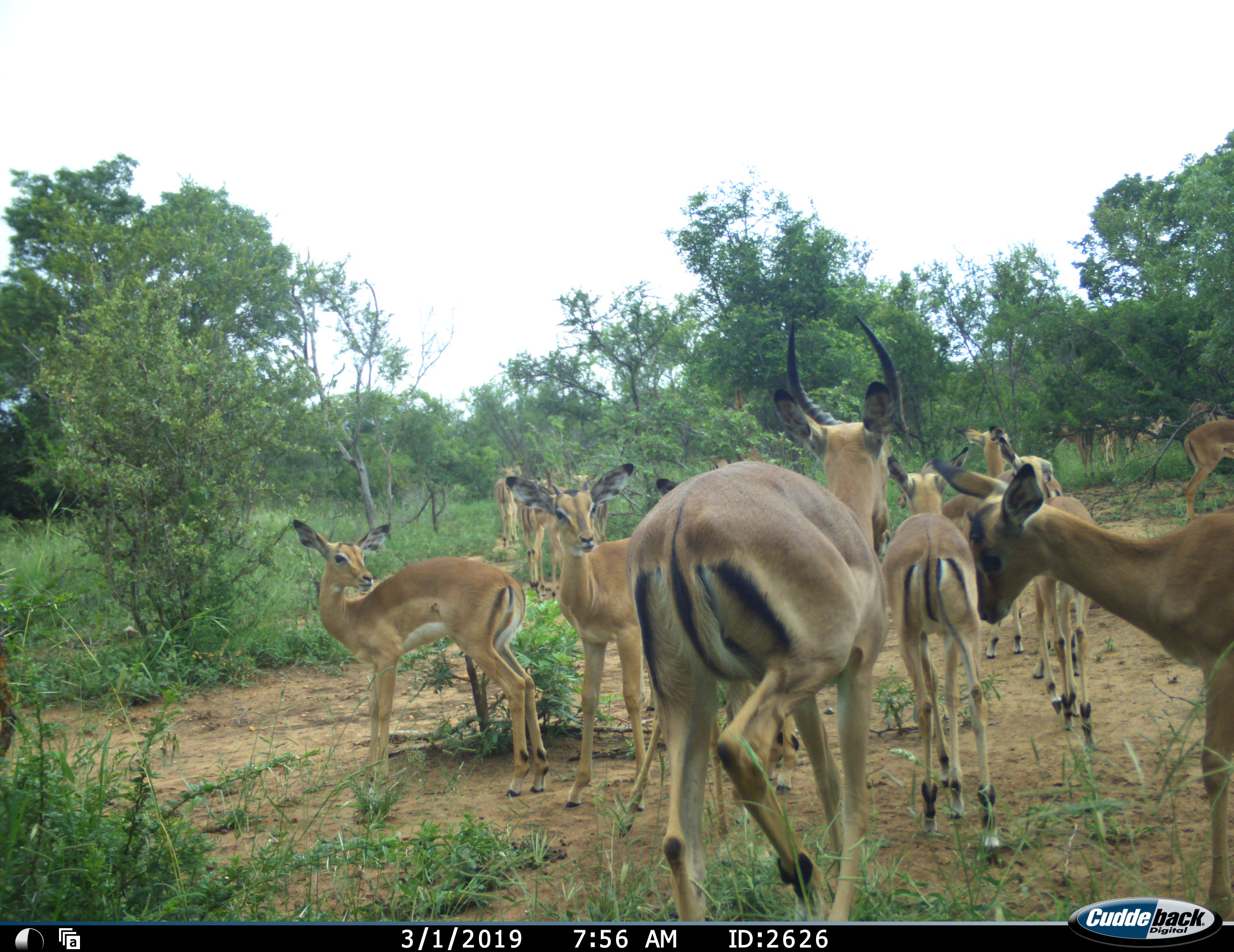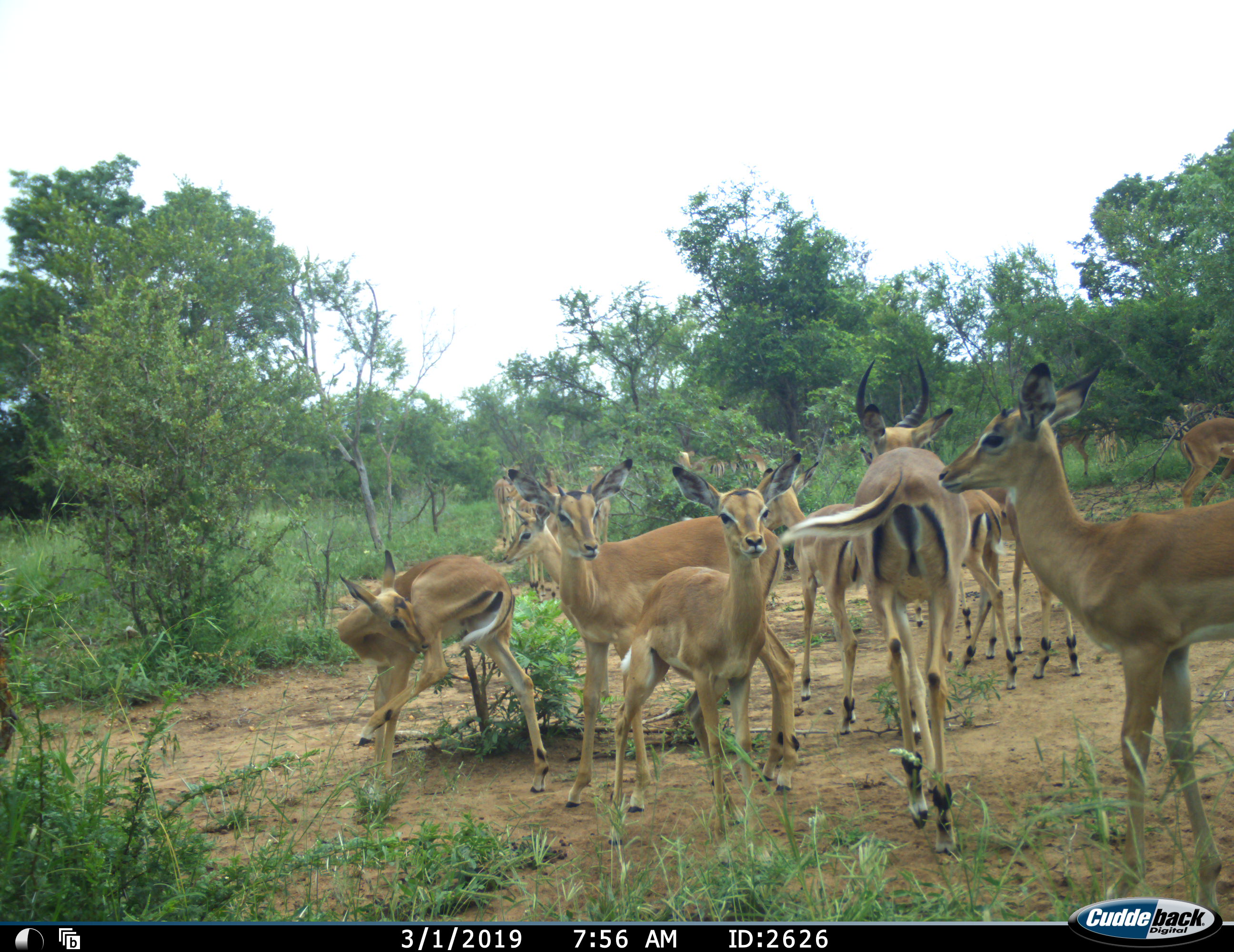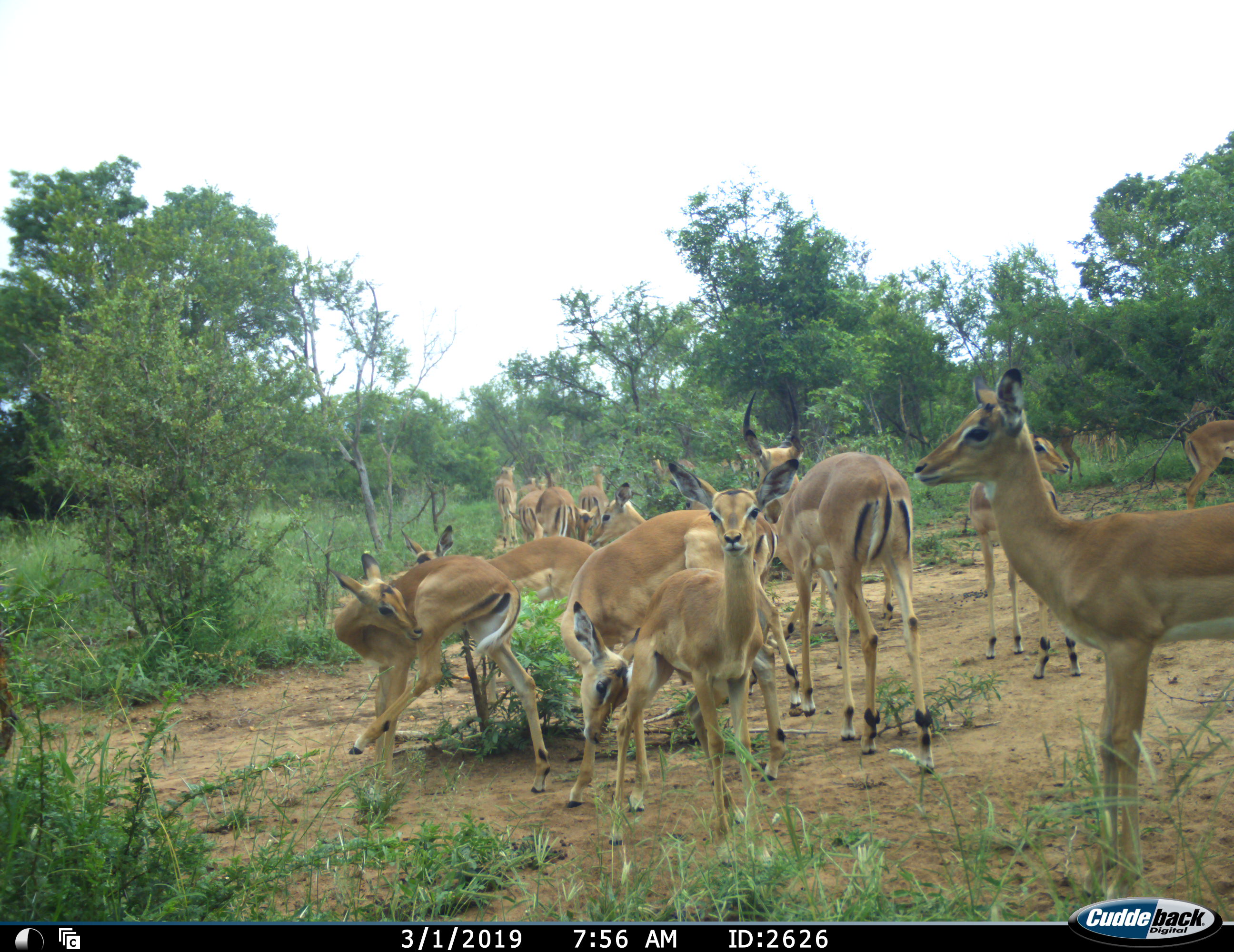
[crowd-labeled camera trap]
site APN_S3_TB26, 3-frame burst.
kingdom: Animalia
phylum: Chordata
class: Mammalia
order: Artiodactyla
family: Bovidae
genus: Aepyceros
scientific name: Aepyceros melampus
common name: impala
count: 11-50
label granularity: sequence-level